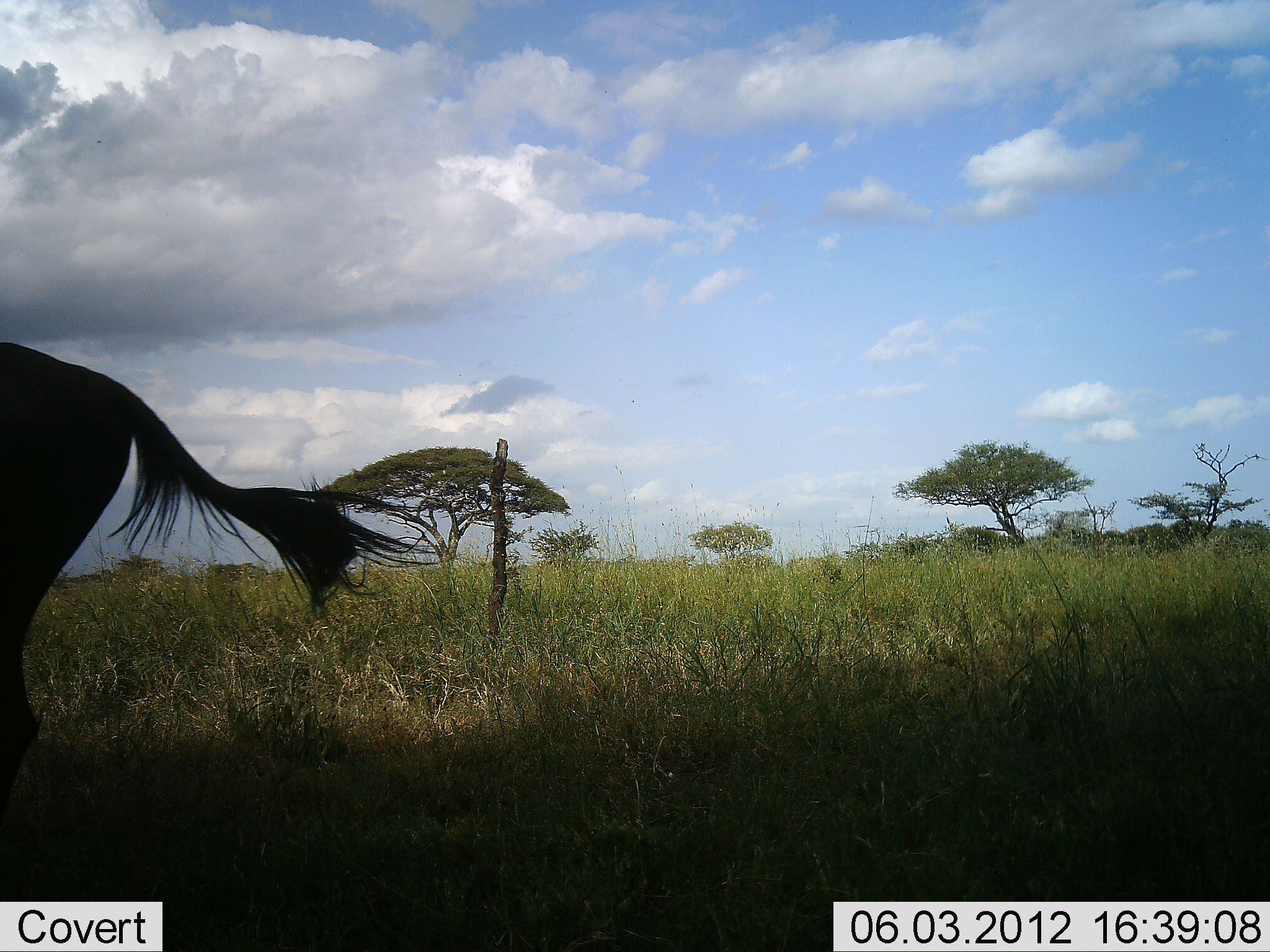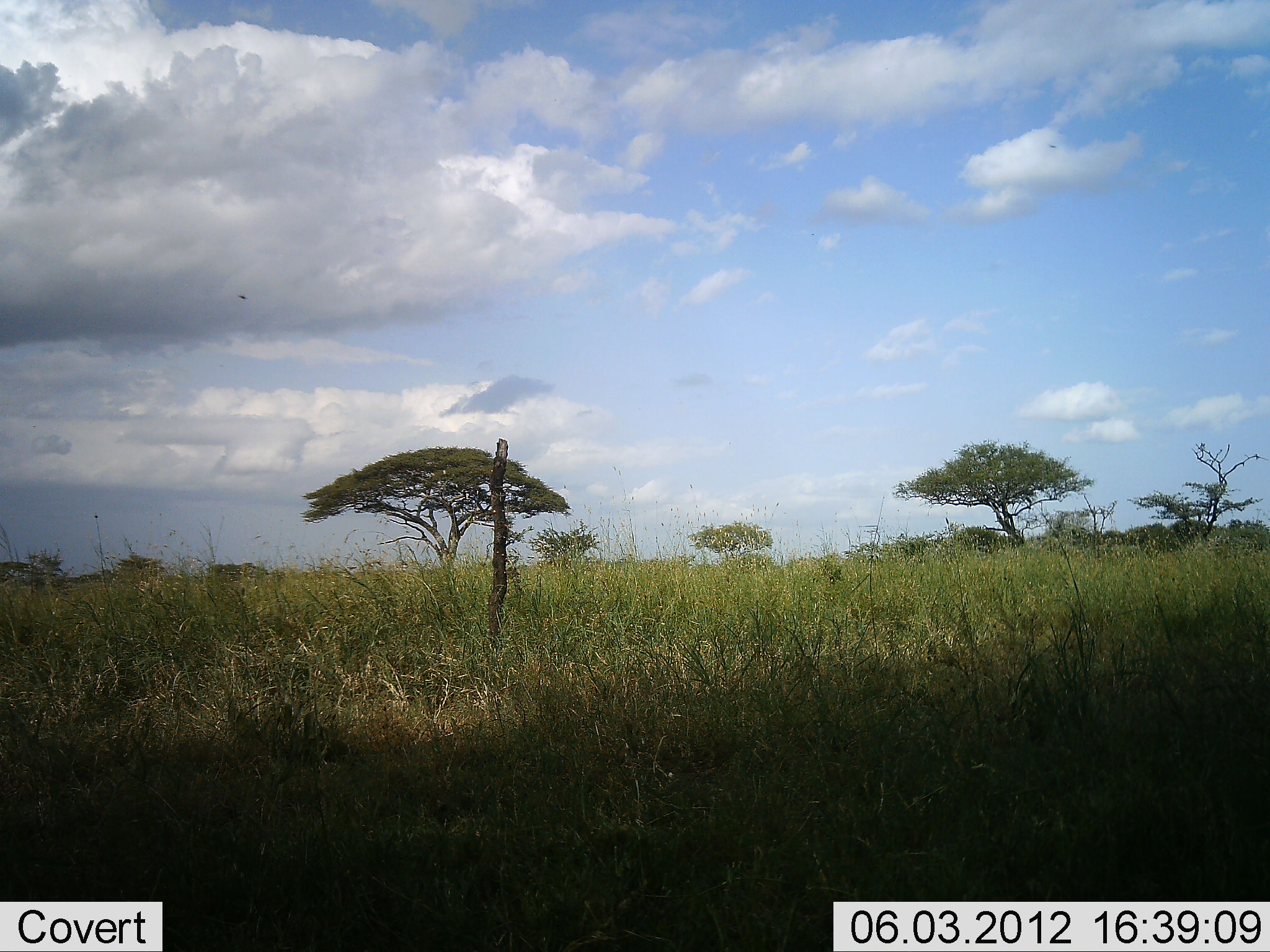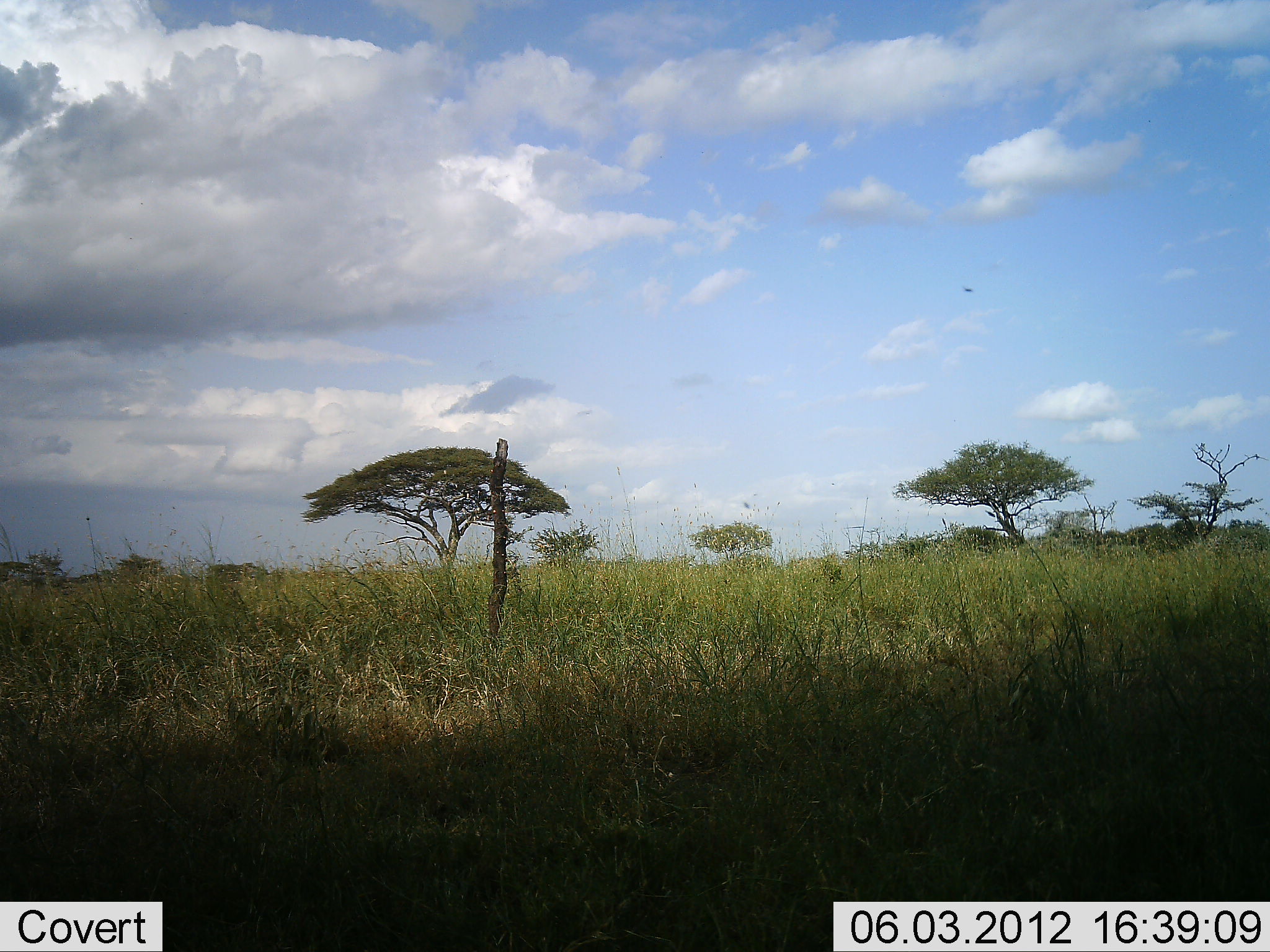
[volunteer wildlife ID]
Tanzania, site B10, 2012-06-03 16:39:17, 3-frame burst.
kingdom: Animalia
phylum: Chordata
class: Mammalia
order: Artiodactyla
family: Bovidae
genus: Connochaetes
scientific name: Connochaetes taurinus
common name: blue wildebeest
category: wildebeest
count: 1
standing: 0%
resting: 0%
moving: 100%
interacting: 0%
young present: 0%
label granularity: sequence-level